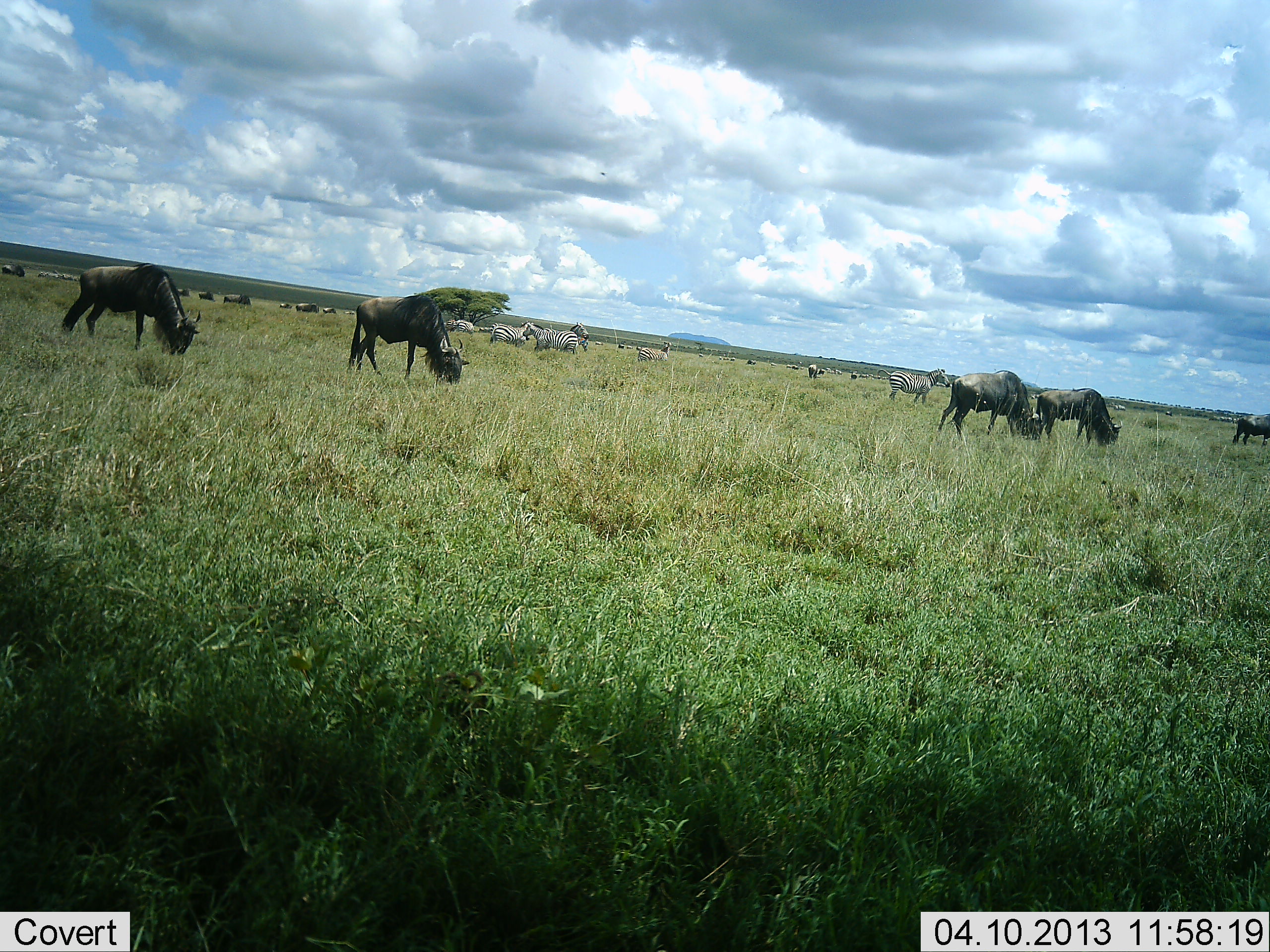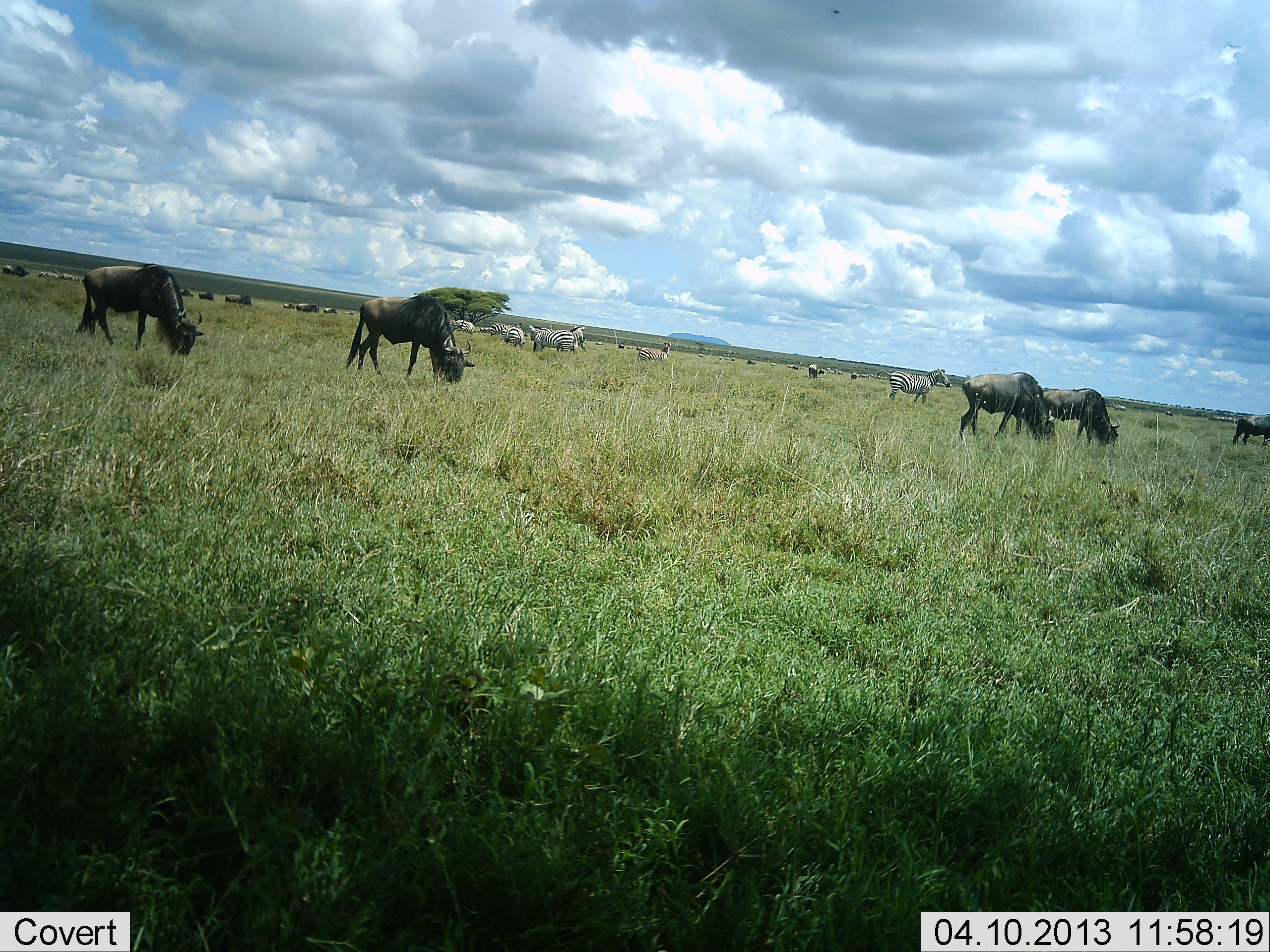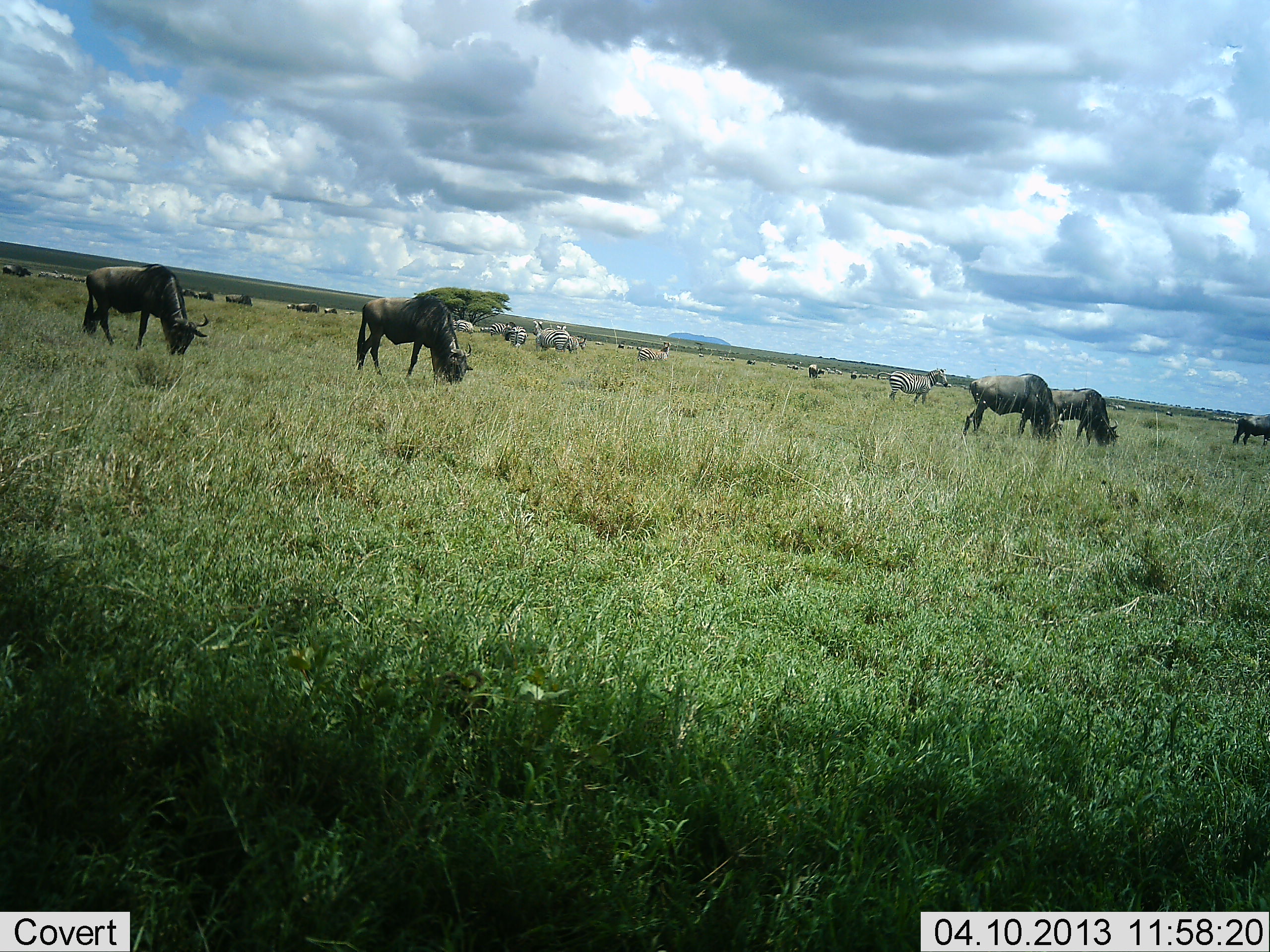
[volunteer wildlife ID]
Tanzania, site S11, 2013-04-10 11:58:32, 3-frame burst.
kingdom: Animalia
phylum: Chordata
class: Mammalia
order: Artiodactyla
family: Bovidae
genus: Connochaetes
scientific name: Connochaetes taurinus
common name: blue wildebeest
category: wildebeest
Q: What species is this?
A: Wildebeest (blue wildebeest) (Connochaetes taurinus).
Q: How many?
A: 11-50.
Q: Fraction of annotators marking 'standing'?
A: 26%.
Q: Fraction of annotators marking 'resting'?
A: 5%.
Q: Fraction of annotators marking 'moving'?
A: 24%.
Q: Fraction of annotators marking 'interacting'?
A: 3%.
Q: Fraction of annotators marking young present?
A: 0%.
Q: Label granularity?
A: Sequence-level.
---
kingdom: Animalia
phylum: Chordata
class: Mammalia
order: Perissodactyla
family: Equidae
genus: Equus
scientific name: Equus quagga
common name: plains zebra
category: zebra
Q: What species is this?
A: Zebra (plains zebra) (Equus quagga).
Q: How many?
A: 6.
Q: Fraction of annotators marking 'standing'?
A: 70%.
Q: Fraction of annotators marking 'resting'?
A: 0%.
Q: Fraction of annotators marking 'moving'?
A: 33%.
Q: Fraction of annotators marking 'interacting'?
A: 0%.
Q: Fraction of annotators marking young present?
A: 0%.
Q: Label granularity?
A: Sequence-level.